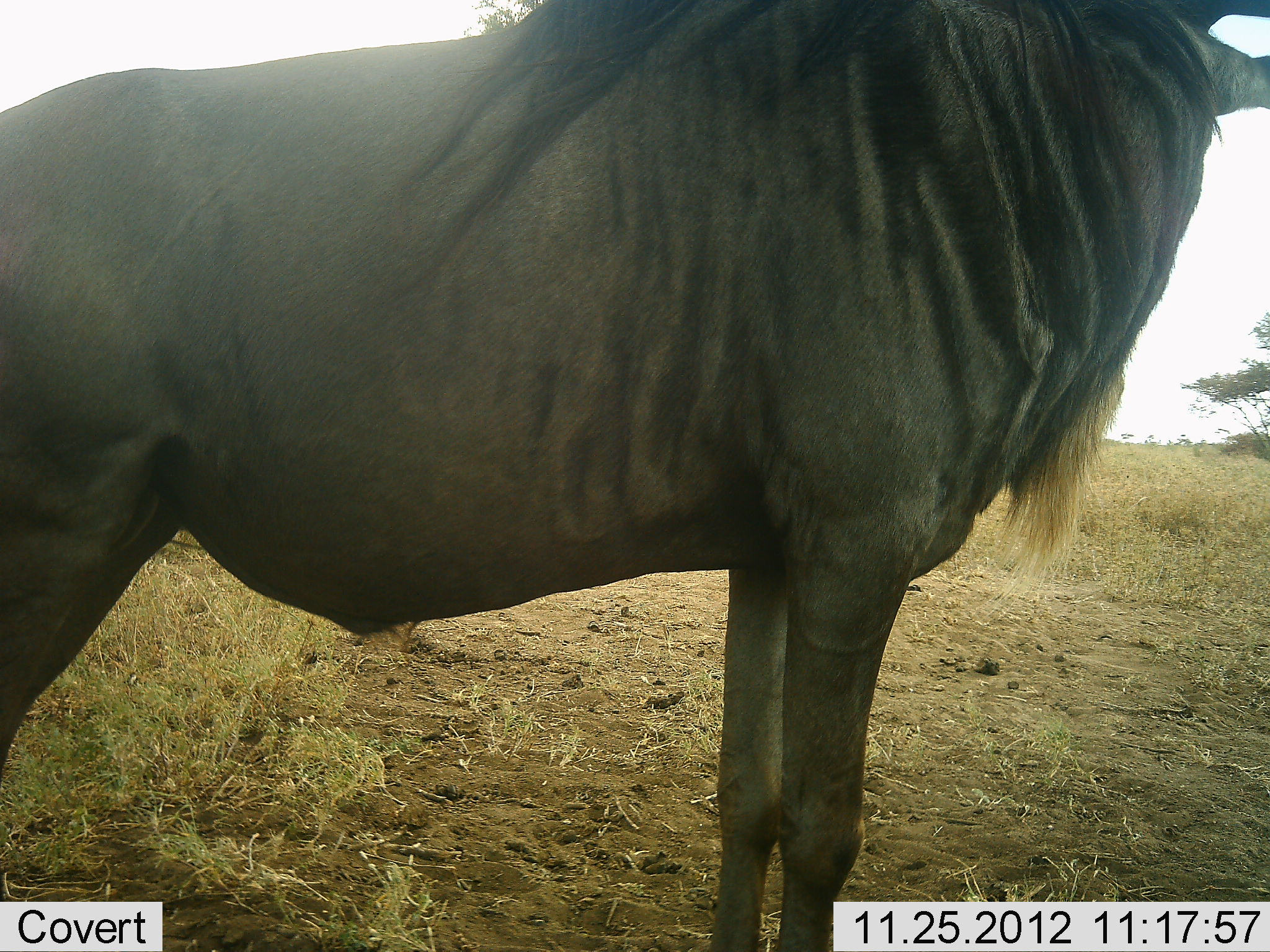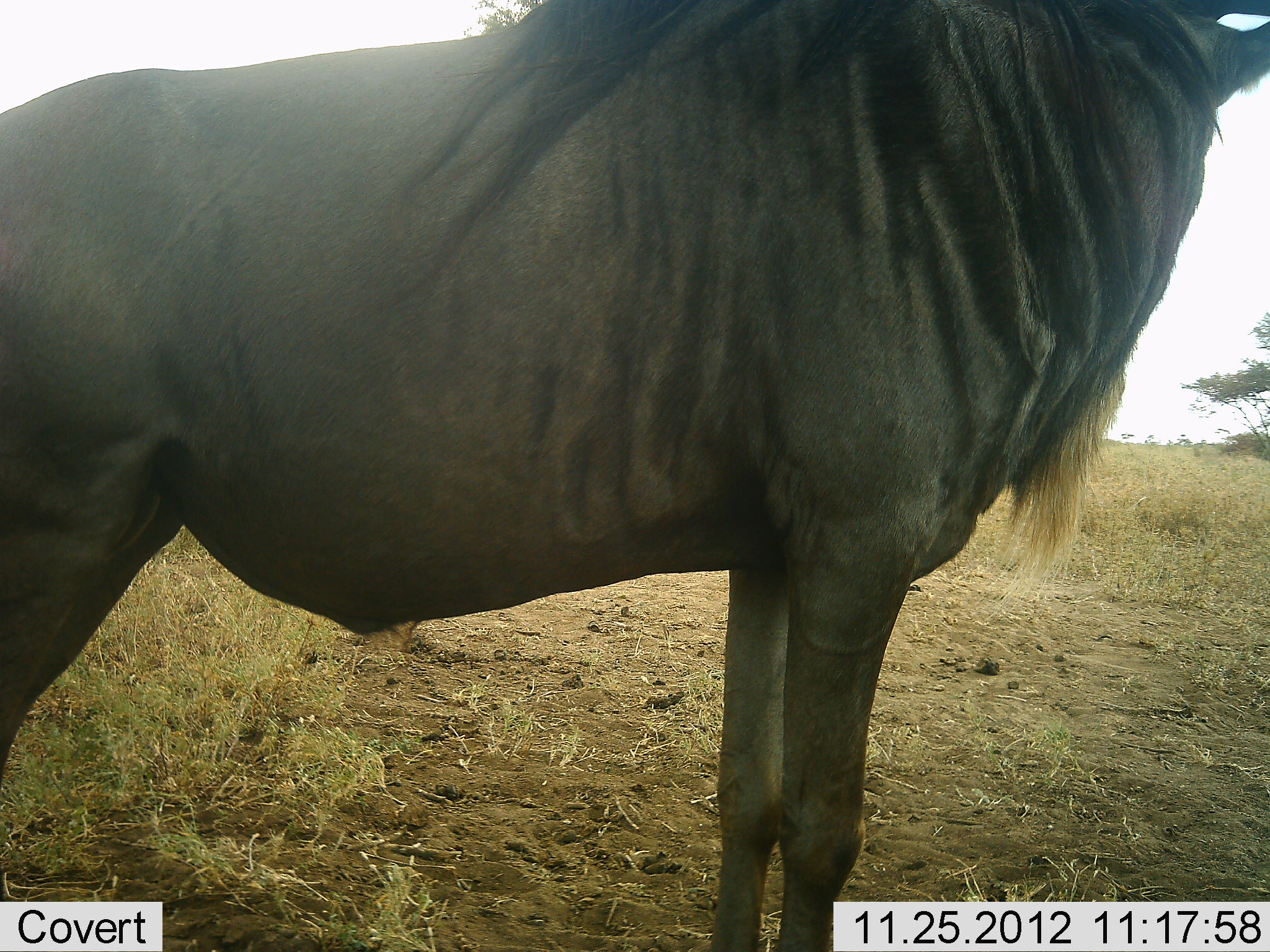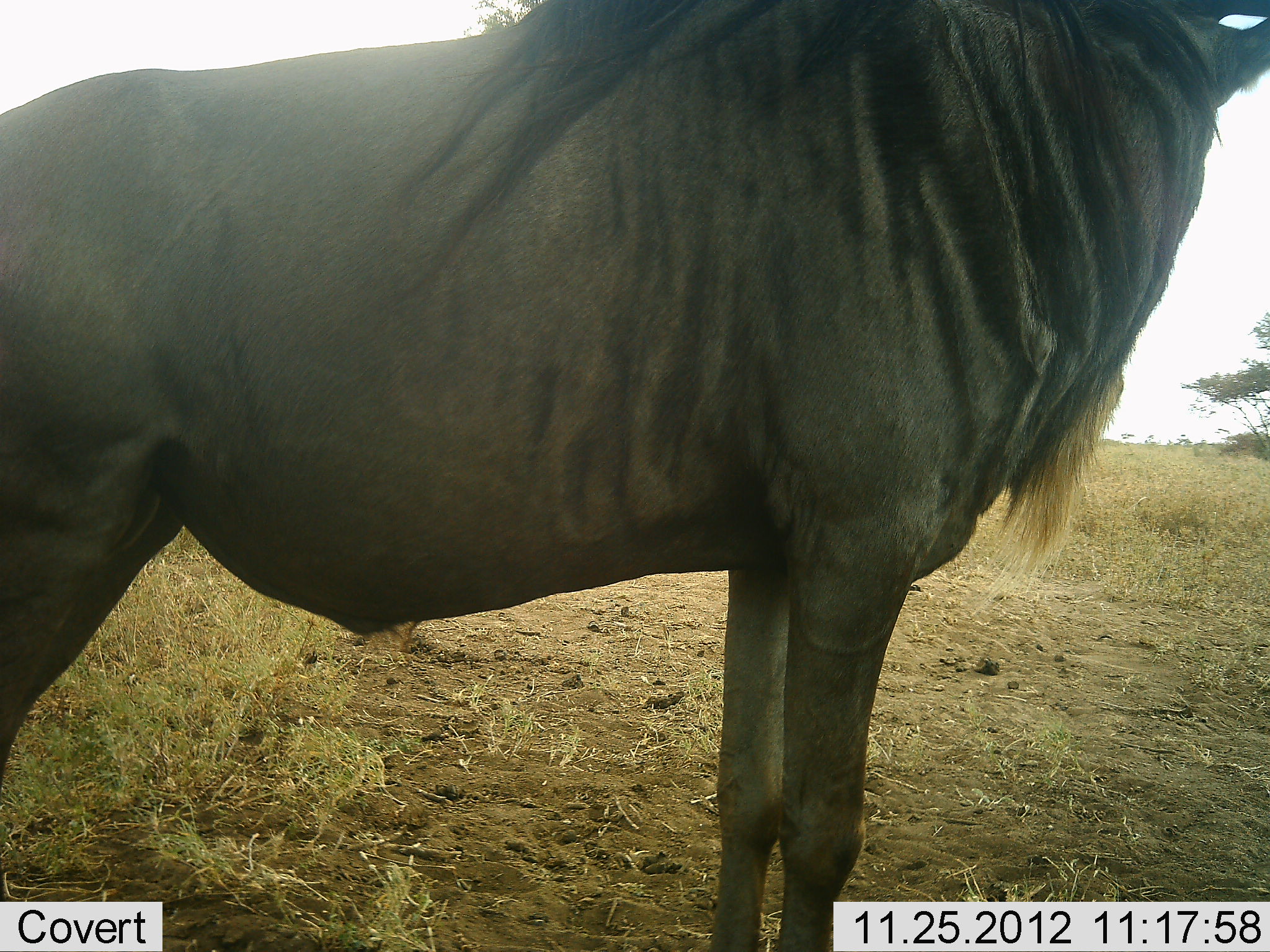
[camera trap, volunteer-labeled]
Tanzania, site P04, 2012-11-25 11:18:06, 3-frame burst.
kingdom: Animalia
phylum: Chordata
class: Mammalia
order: Artiodactyla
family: Bovidae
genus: Connochaetes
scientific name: Connochaetes taurinus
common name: blue wildebeest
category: wildebeest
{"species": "wildebeest (blue wildebeest) (Connochaetes taurinus)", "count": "1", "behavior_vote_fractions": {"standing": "100%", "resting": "10%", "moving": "0%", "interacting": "0%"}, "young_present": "0%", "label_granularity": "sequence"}